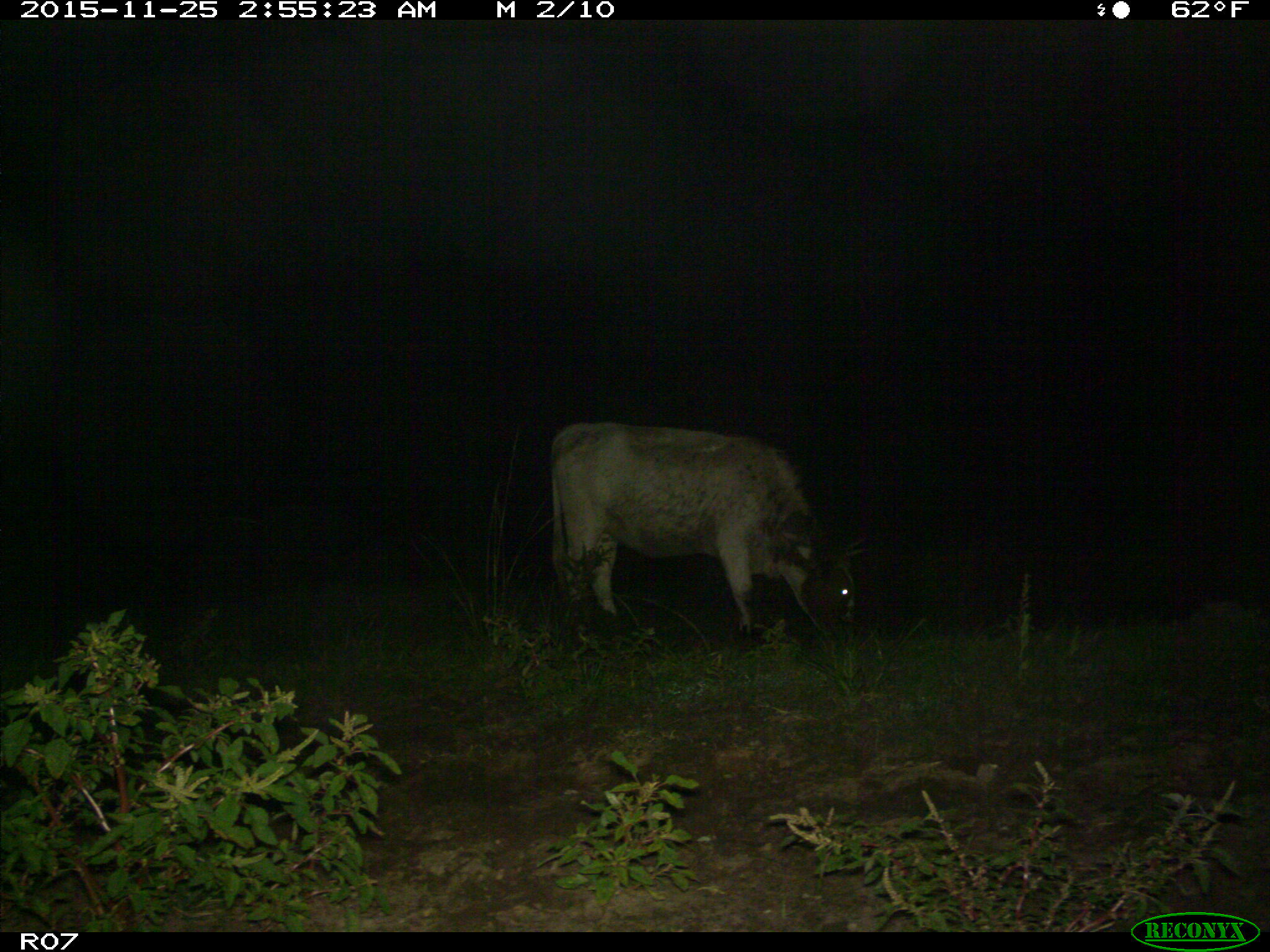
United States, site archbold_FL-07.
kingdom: Animalia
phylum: Chordata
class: Mammalia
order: Artiodactyla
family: Bovidae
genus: Bos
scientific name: Bos taurus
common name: domestic cow